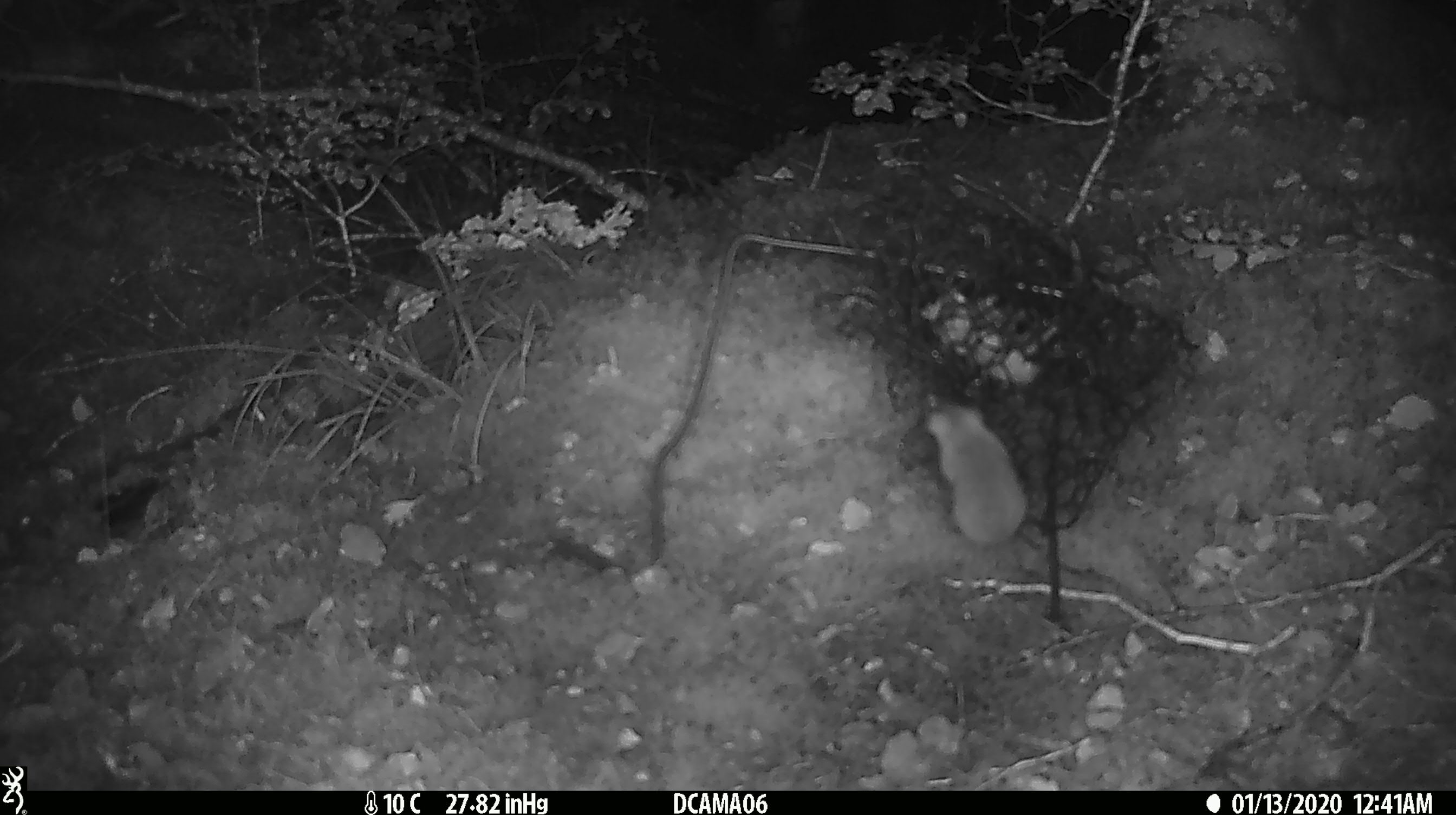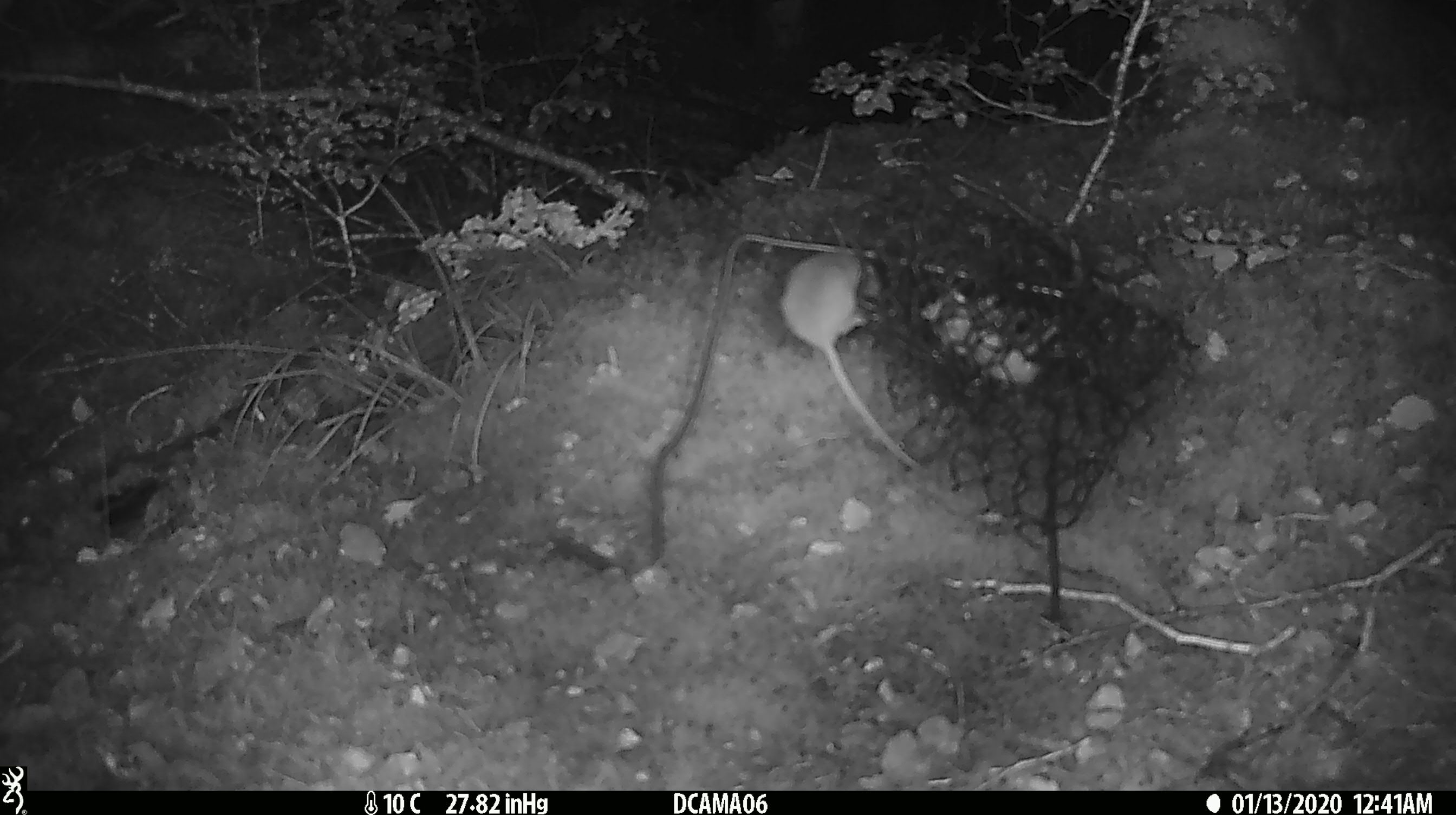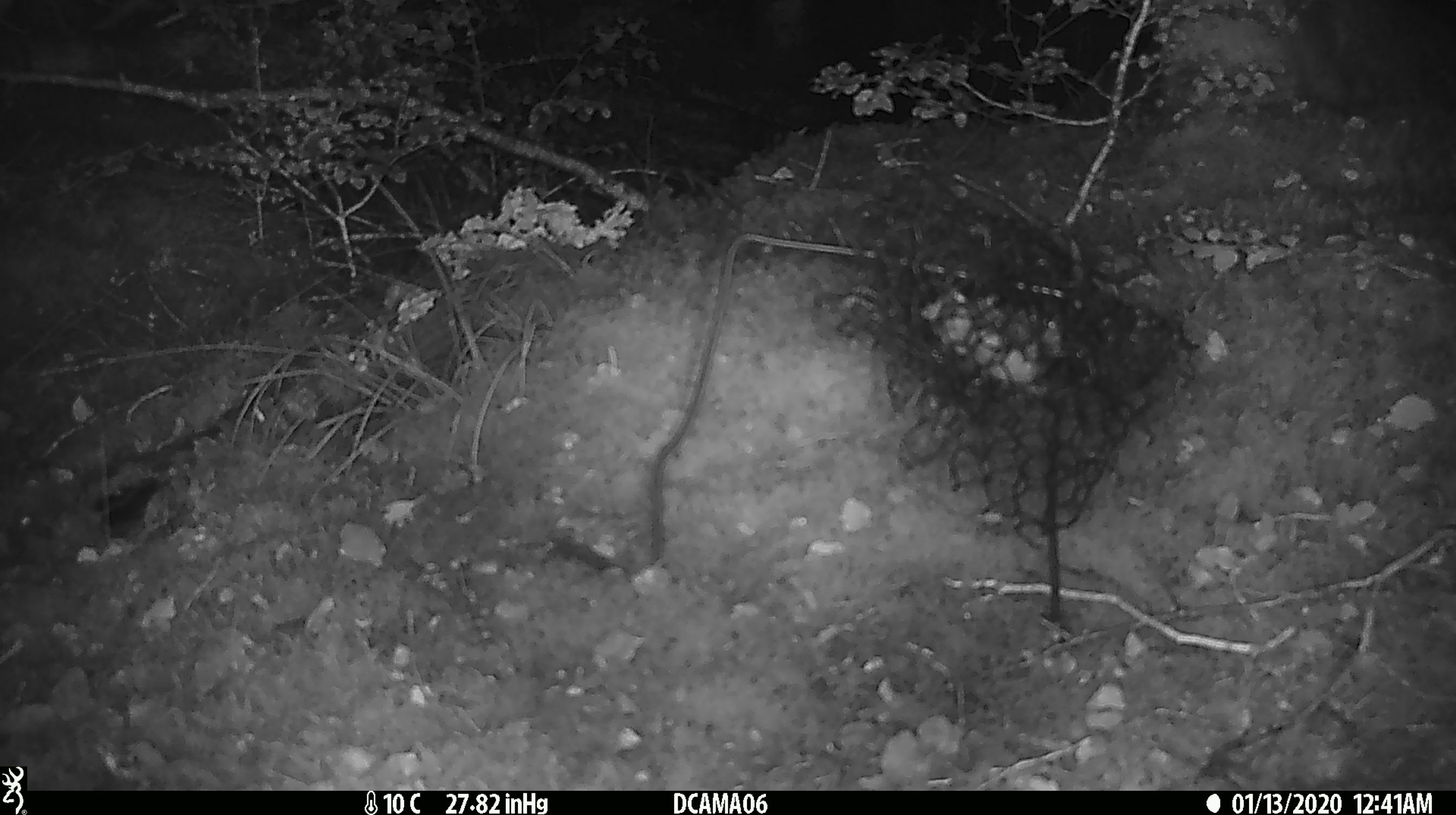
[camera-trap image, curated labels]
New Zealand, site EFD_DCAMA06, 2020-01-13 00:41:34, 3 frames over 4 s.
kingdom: Animalia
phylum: Chordata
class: Mammalia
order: Rodentia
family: Muridae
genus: Mus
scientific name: Mus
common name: mouse